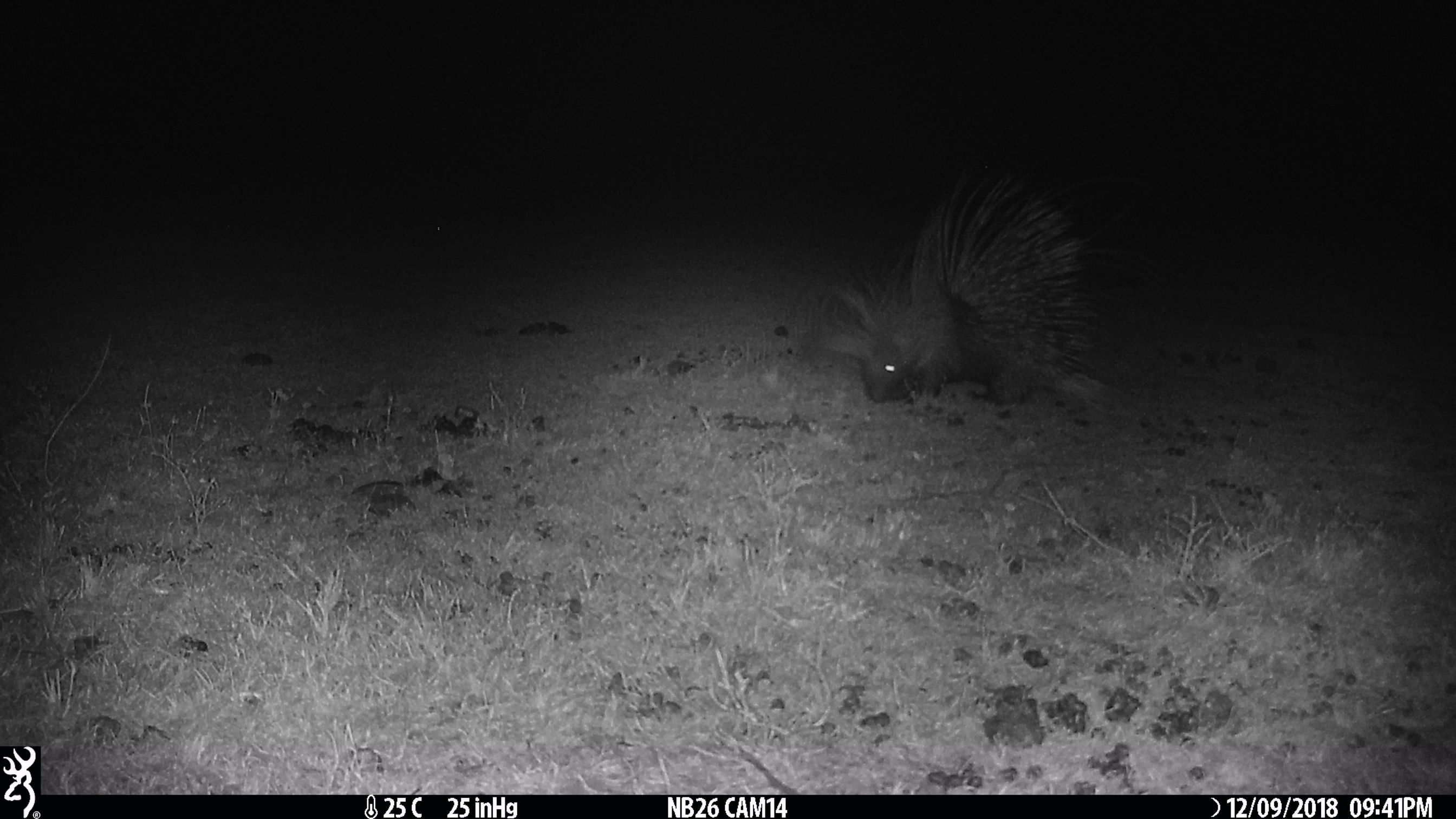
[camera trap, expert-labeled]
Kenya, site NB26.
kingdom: Animalia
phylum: Chordata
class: Mammalia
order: Rodentia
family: Hystricidae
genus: Hystrix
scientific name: Hystrix africaeaustralis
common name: porcupine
Porcupine (Hystrix africaeaustralis).